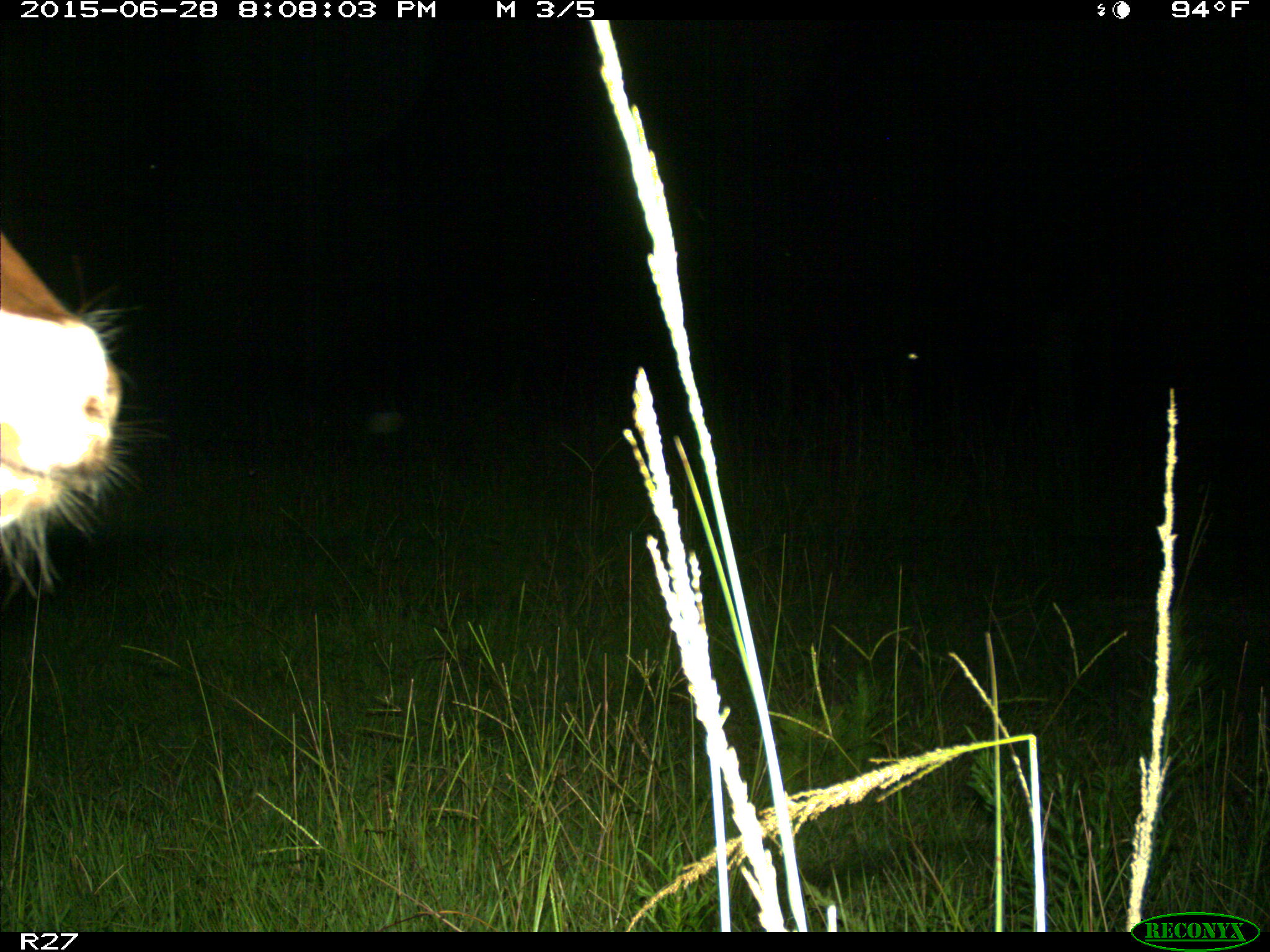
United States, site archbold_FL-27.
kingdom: Animalia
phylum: Chordata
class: Mammalia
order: Artiodactyla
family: Bovidae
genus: Bos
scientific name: Bos taurus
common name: domestic cow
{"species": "Bos taurus (domestic cow)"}